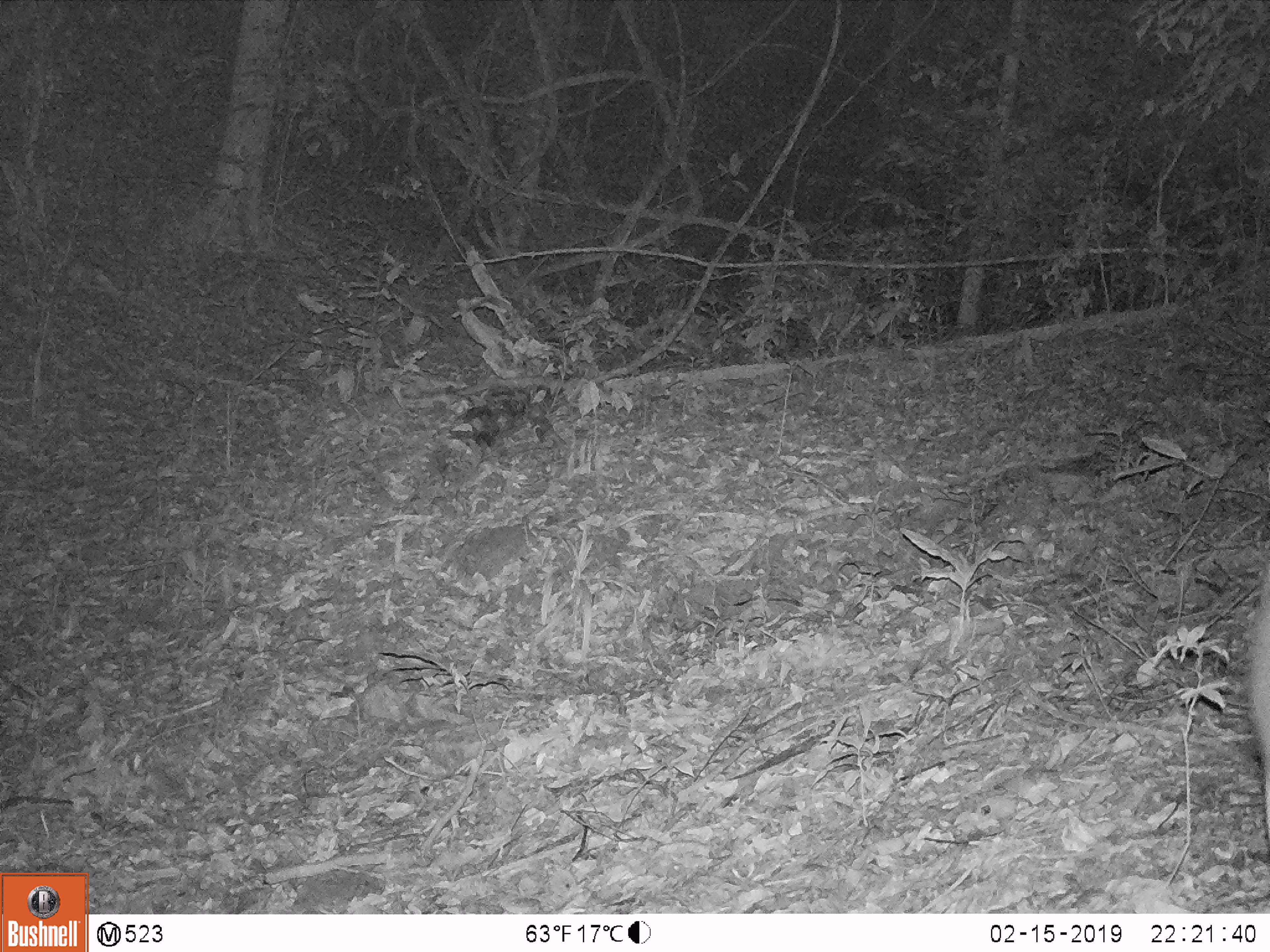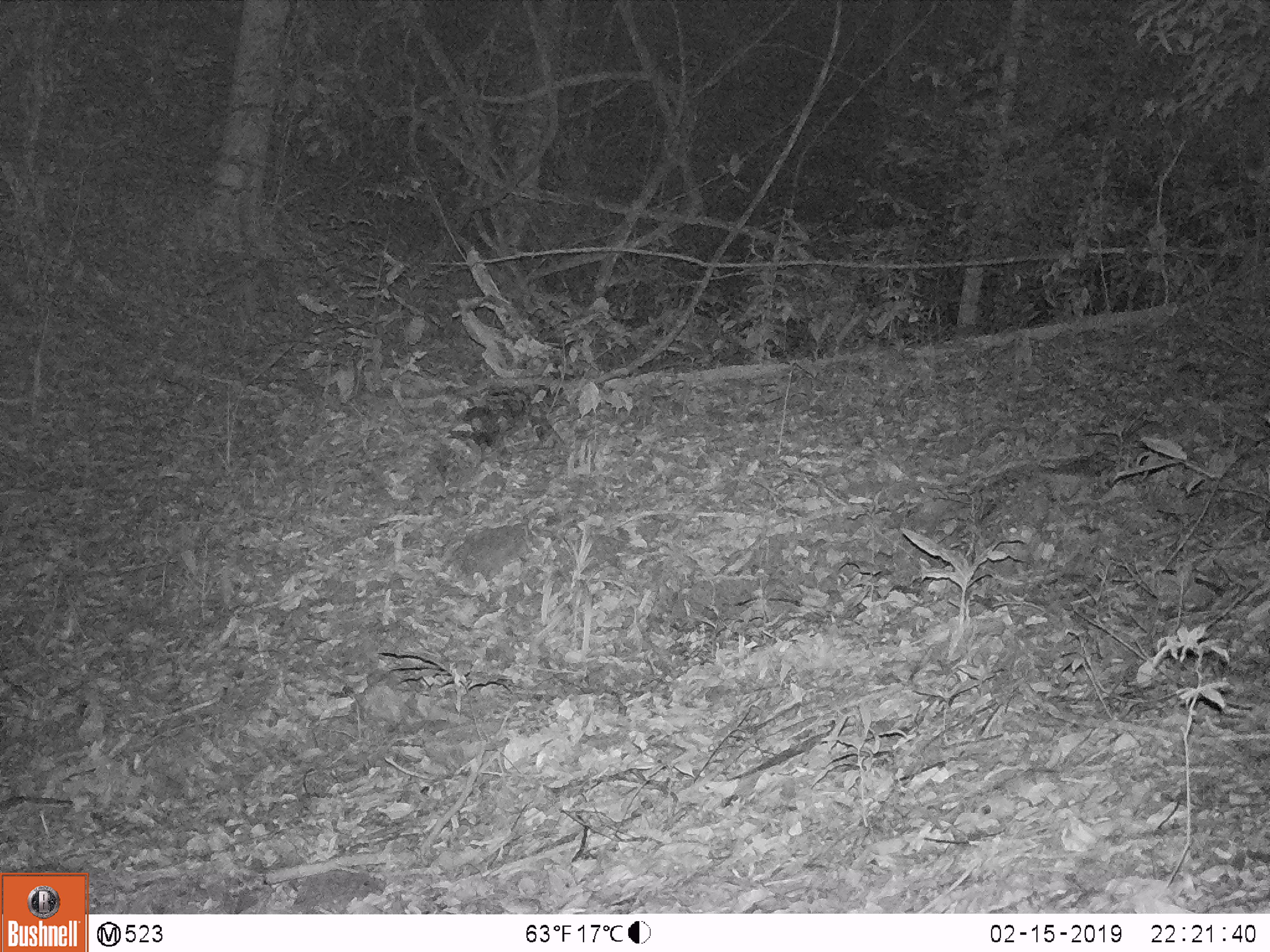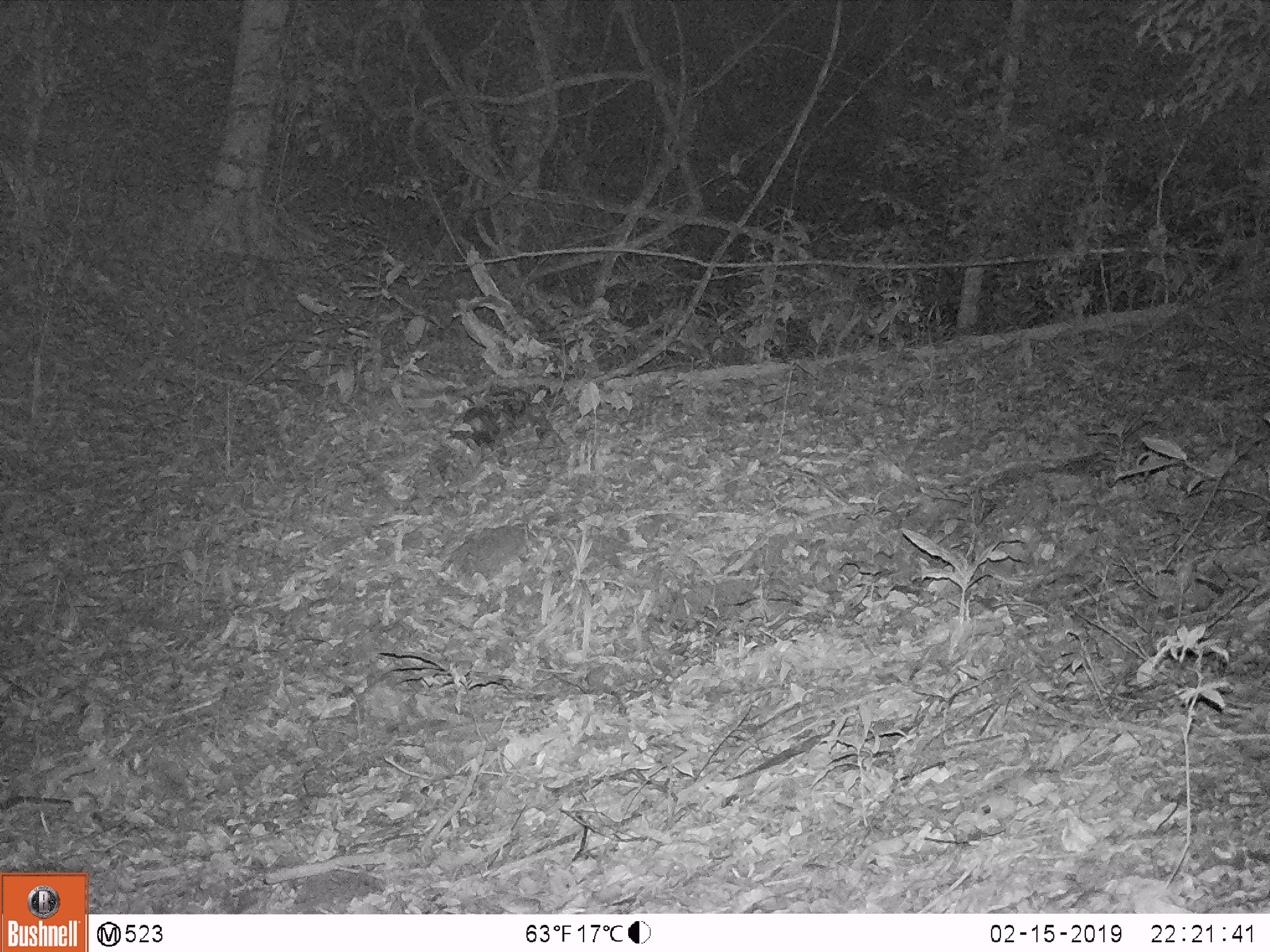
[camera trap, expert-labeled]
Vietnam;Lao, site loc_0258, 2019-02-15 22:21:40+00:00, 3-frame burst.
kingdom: Animalia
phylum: Chordata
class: Mammalia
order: Artiodactyla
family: Cervidae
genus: Rusa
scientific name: Rusa unicolor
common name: sambar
Sambar (Rusa unicolor). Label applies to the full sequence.